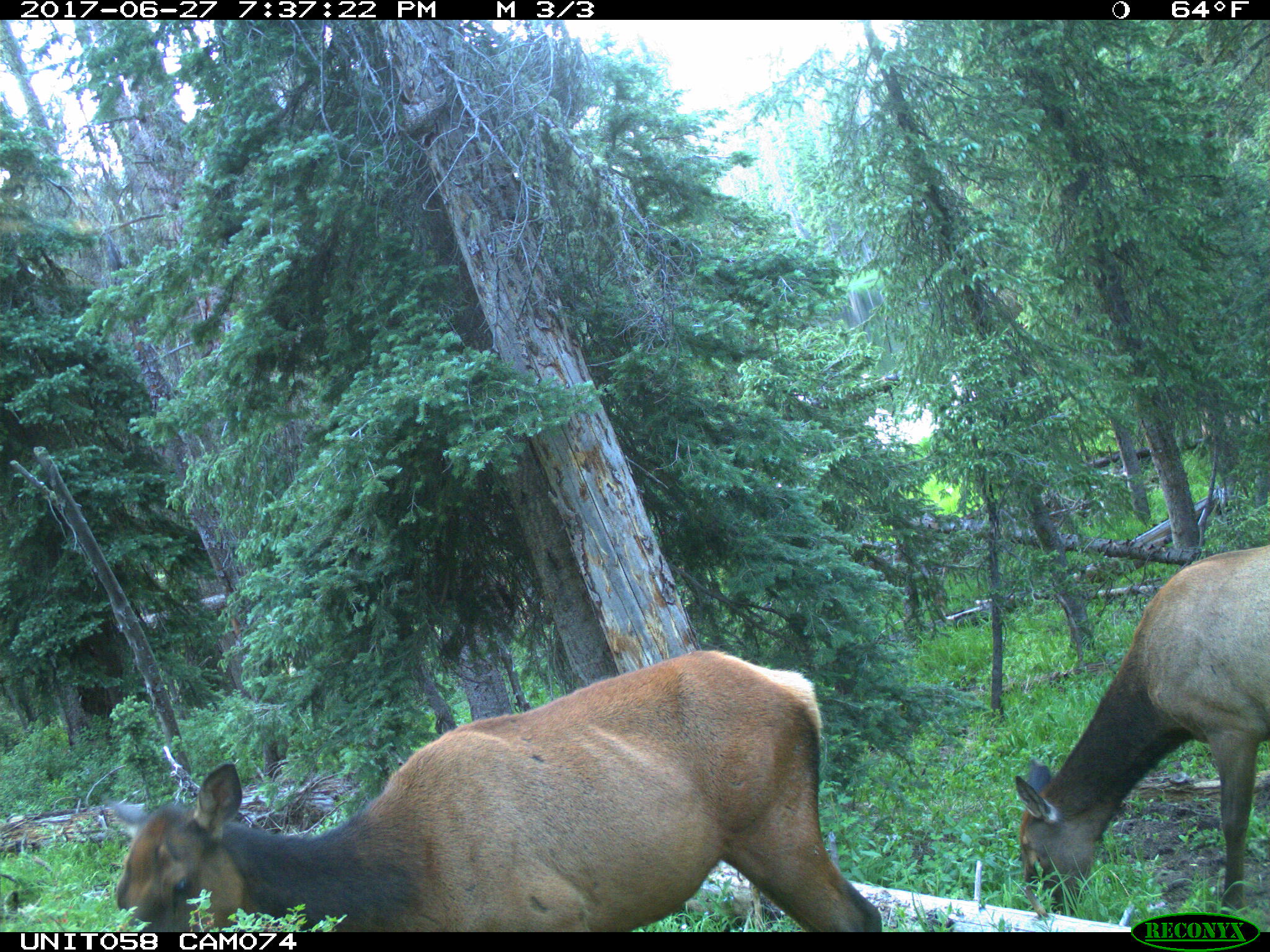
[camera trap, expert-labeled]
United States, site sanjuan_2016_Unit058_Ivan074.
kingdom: Animalia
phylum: Chordata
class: Mammalia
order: Artiodactyla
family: Cervidae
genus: Cervus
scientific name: Cervus elaphus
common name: red deer